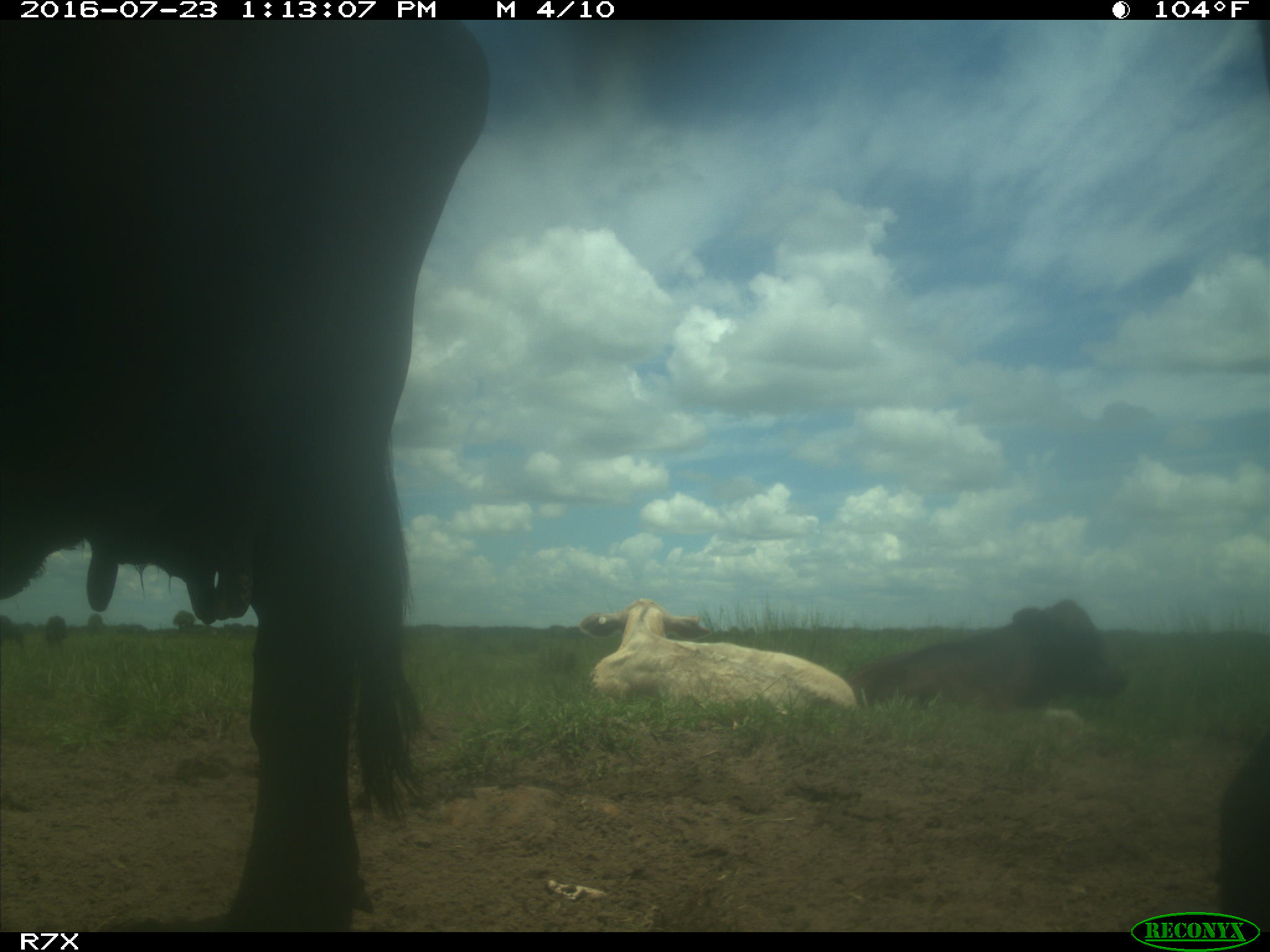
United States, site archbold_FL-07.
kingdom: Animalia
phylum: Chordata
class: Mammalia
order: Artiodactyla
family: Bovidae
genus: Bos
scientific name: Bos taurus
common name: domestic cow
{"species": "Bos taurus (domestic cow)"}